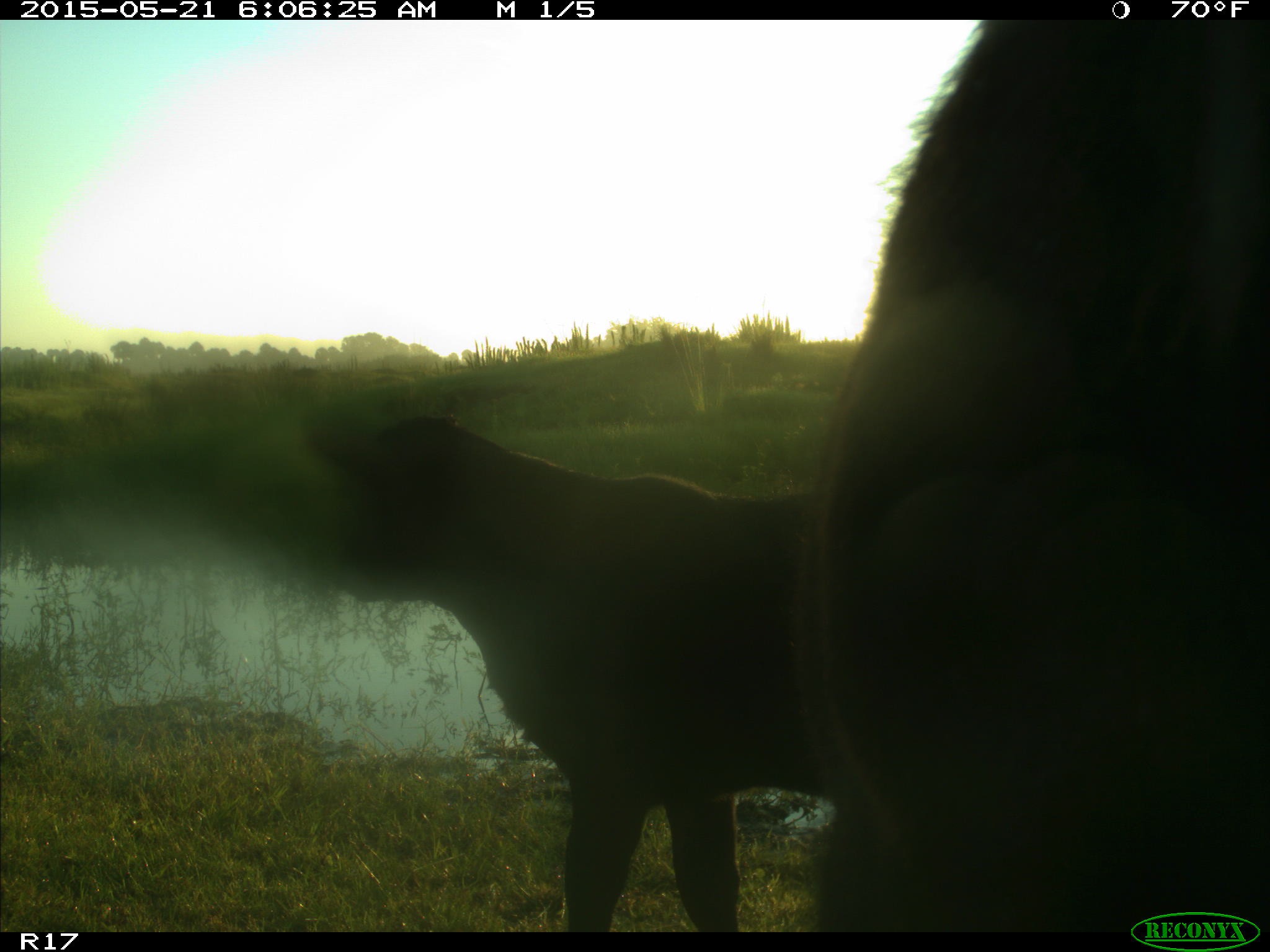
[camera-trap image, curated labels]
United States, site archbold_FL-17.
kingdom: Animalia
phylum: Chordata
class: Mammalia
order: Artiodactyla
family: Bovidae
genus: Bos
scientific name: Bos taurus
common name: domestic cow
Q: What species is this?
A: Bos taurus (domestic cow).